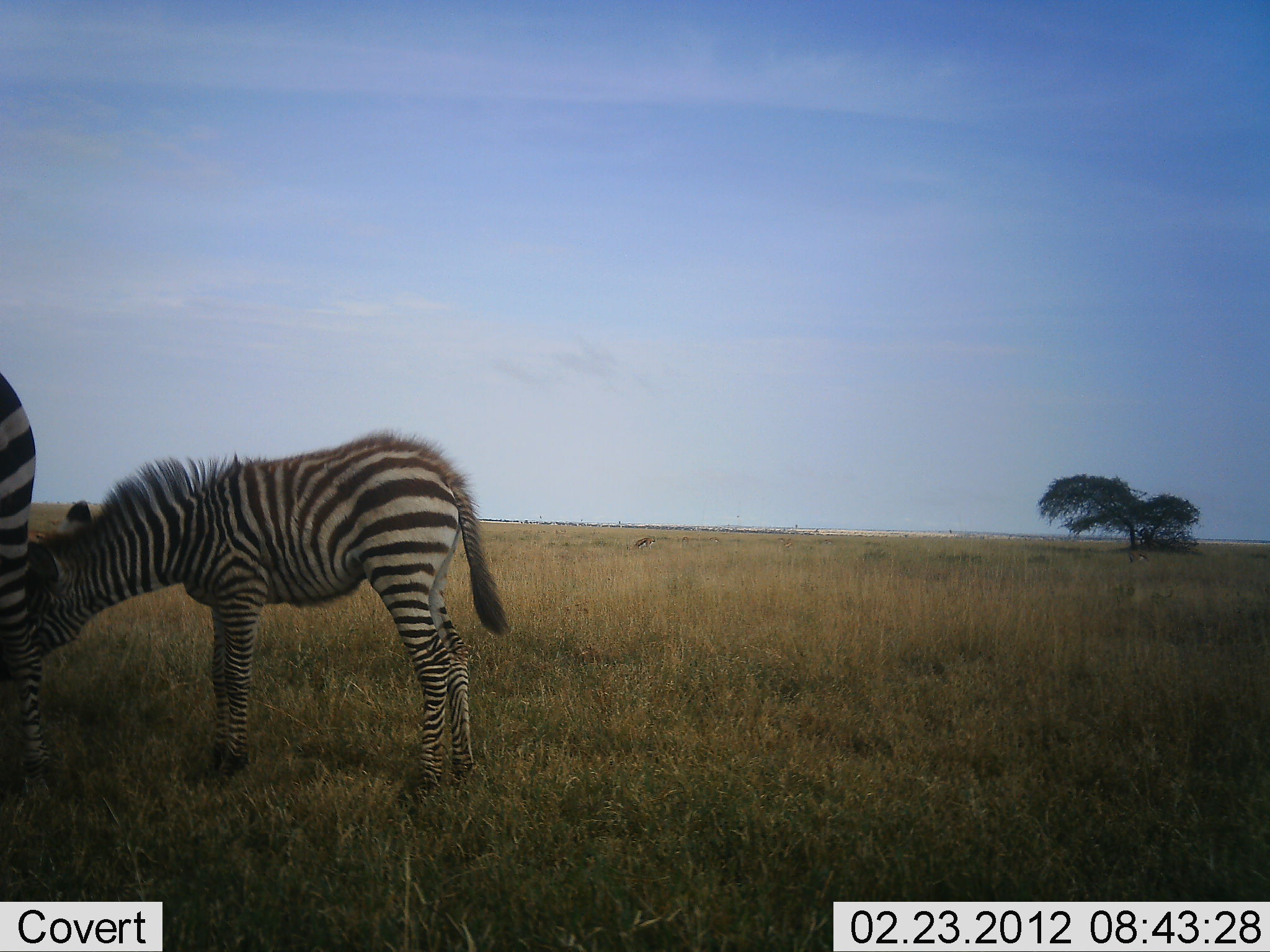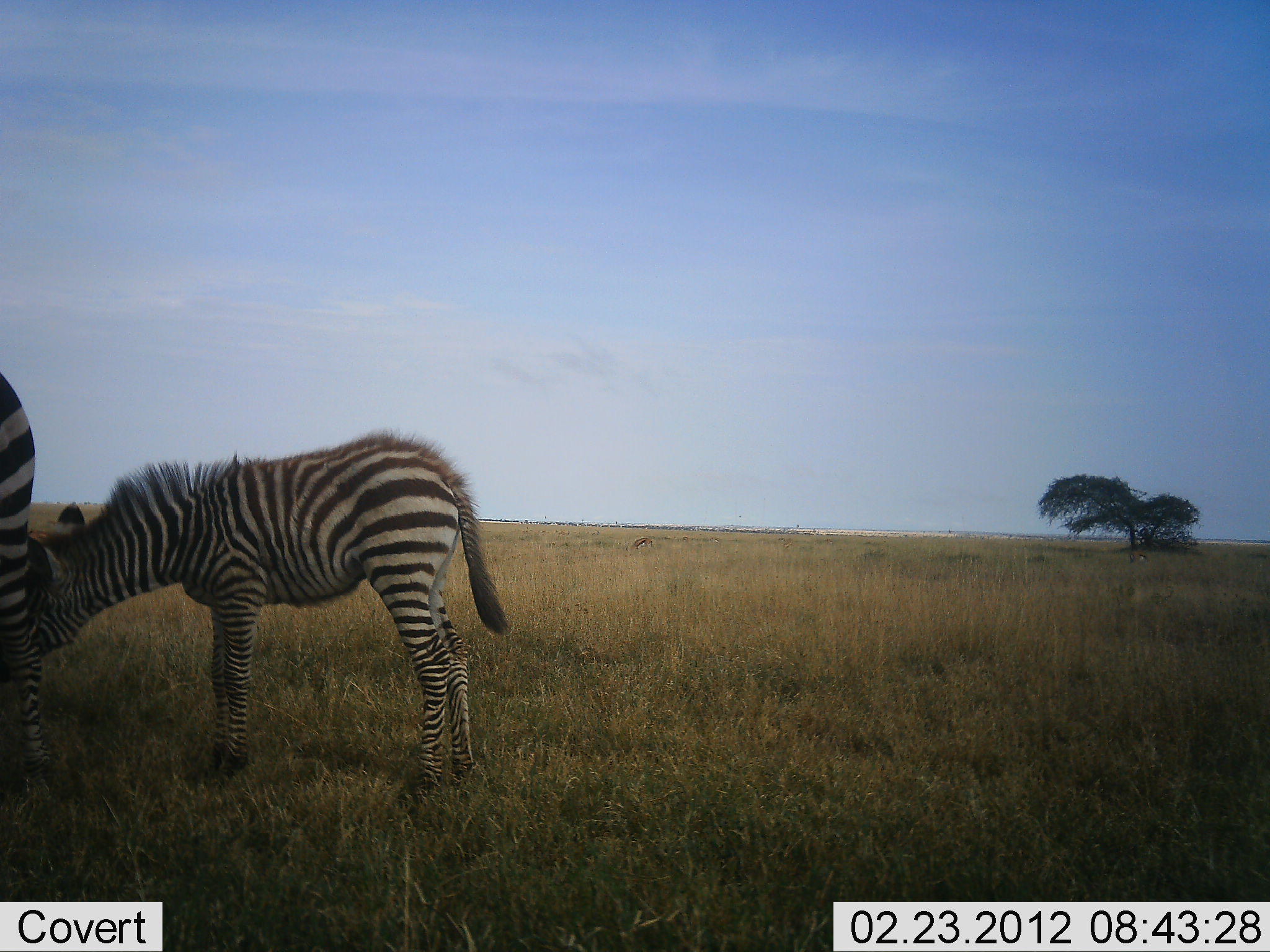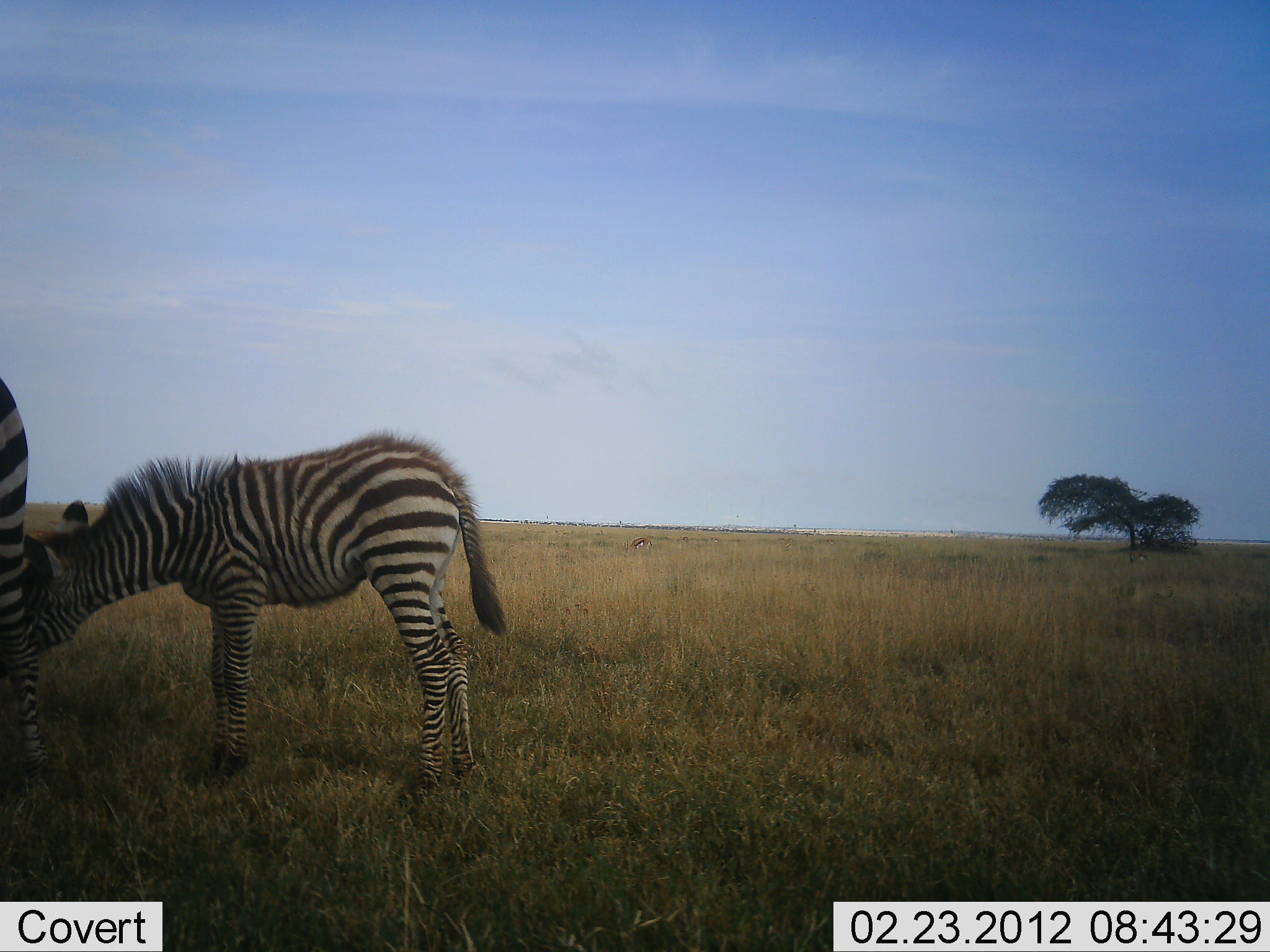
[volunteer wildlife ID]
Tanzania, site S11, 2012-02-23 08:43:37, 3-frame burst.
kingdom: Animalia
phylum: Chordata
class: Mammalia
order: Perissodactyla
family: Equidae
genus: Equus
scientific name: Equus quagga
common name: plains zebra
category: zebra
Zebra (plains zebra) (Equus quagga), count 2. Behavior (volunteer vote fractions): standing 83%, resting 0%, moving 0%, interacting 8%. Young present (vote fraction): 75%. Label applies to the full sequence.